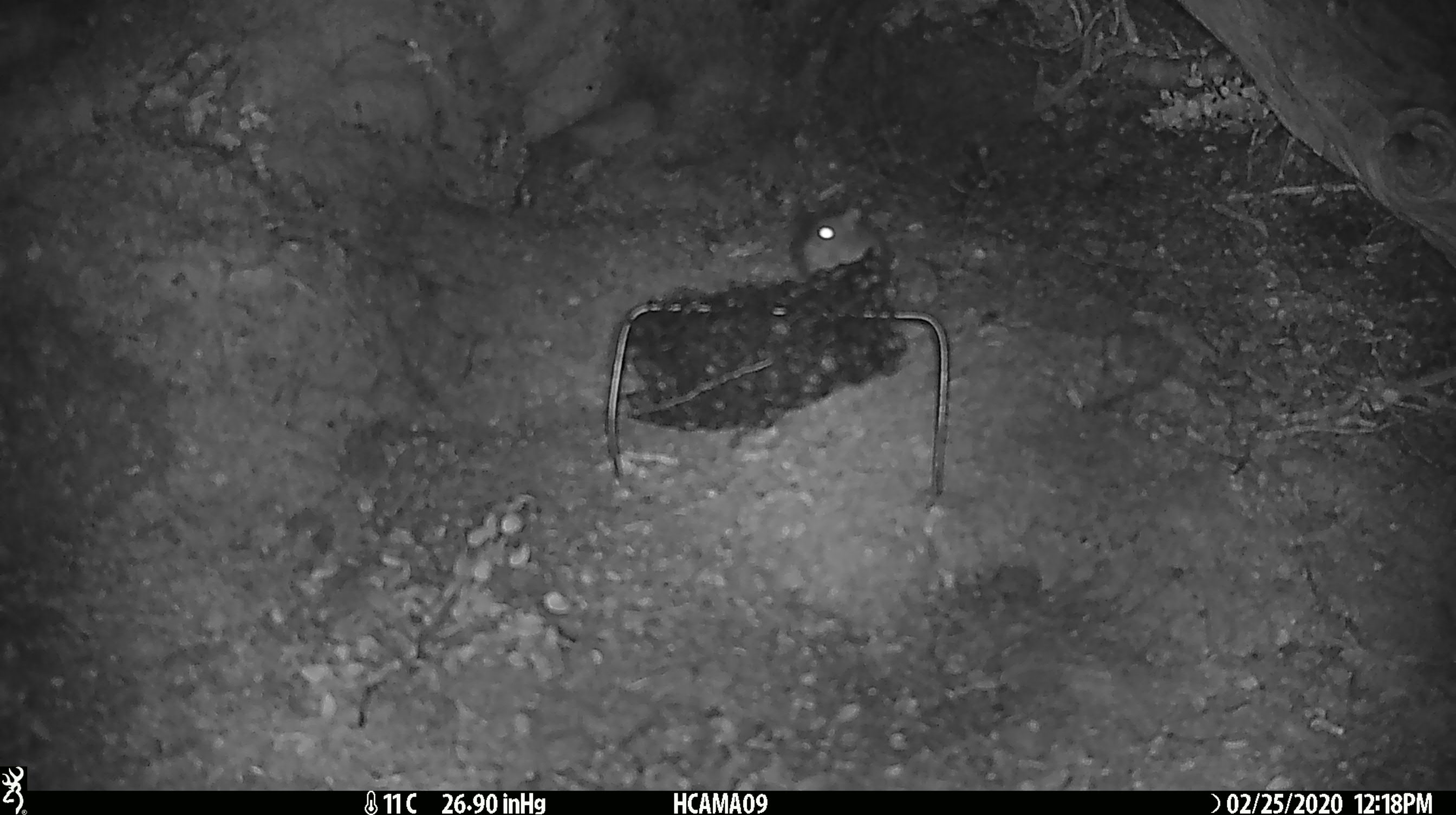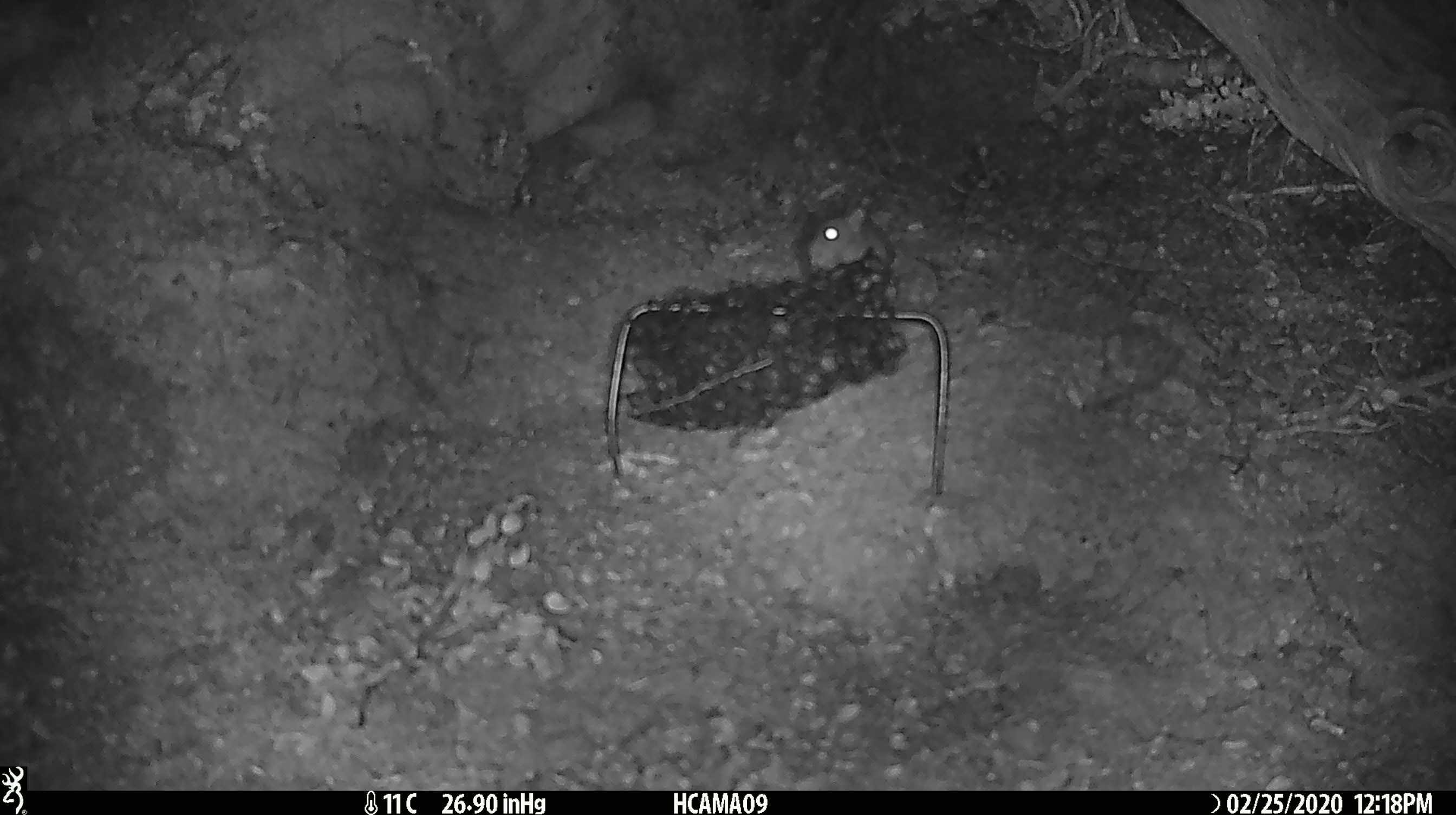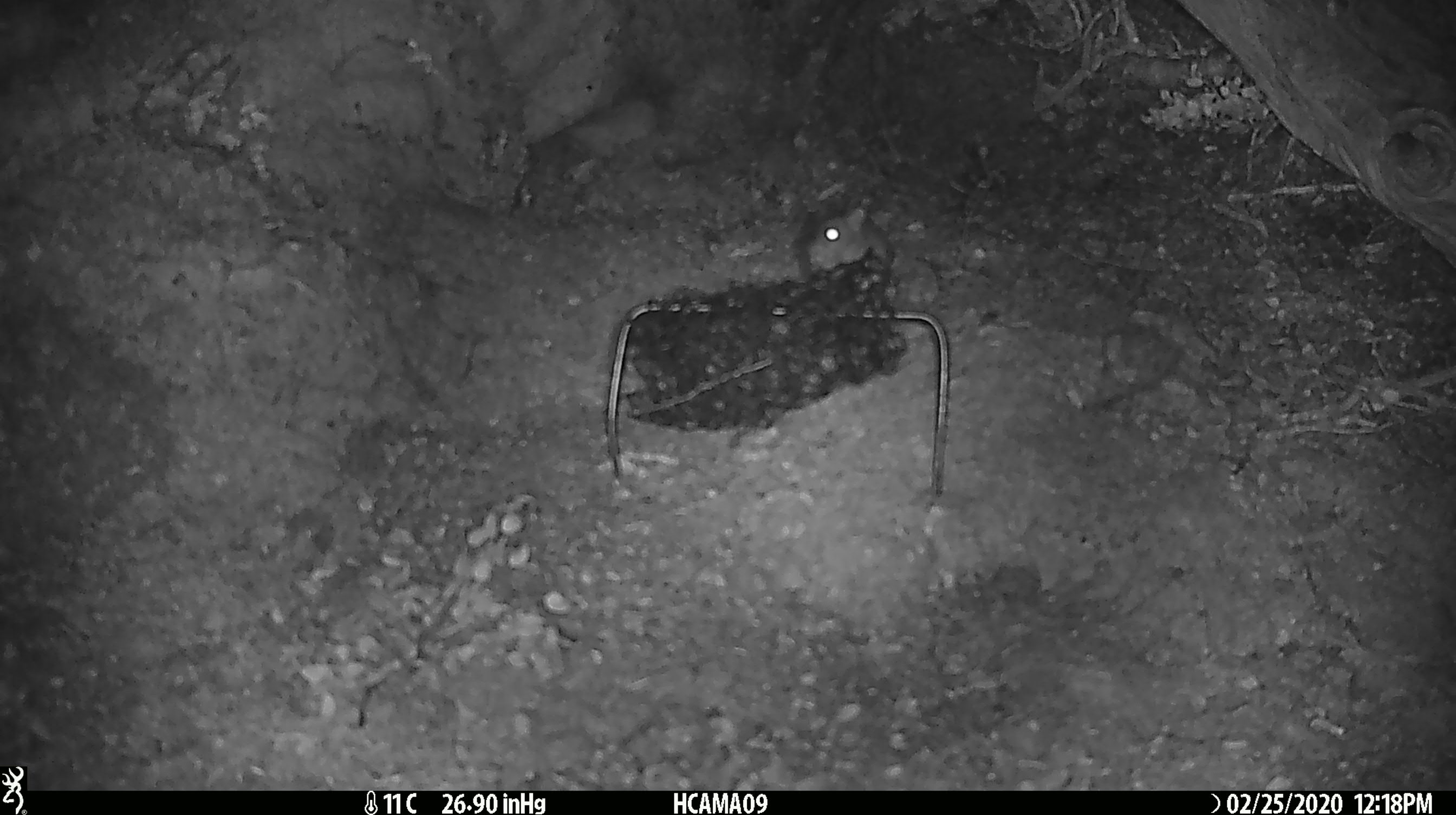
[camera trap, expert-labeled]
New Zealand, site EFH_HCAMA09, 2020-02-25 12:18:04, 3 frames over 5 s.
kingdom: Animalia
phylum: Chordata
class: Mammalia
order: Rodentia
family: Muridae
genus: Mus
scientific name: Mus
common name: mouse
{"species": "mouse (Mus)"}